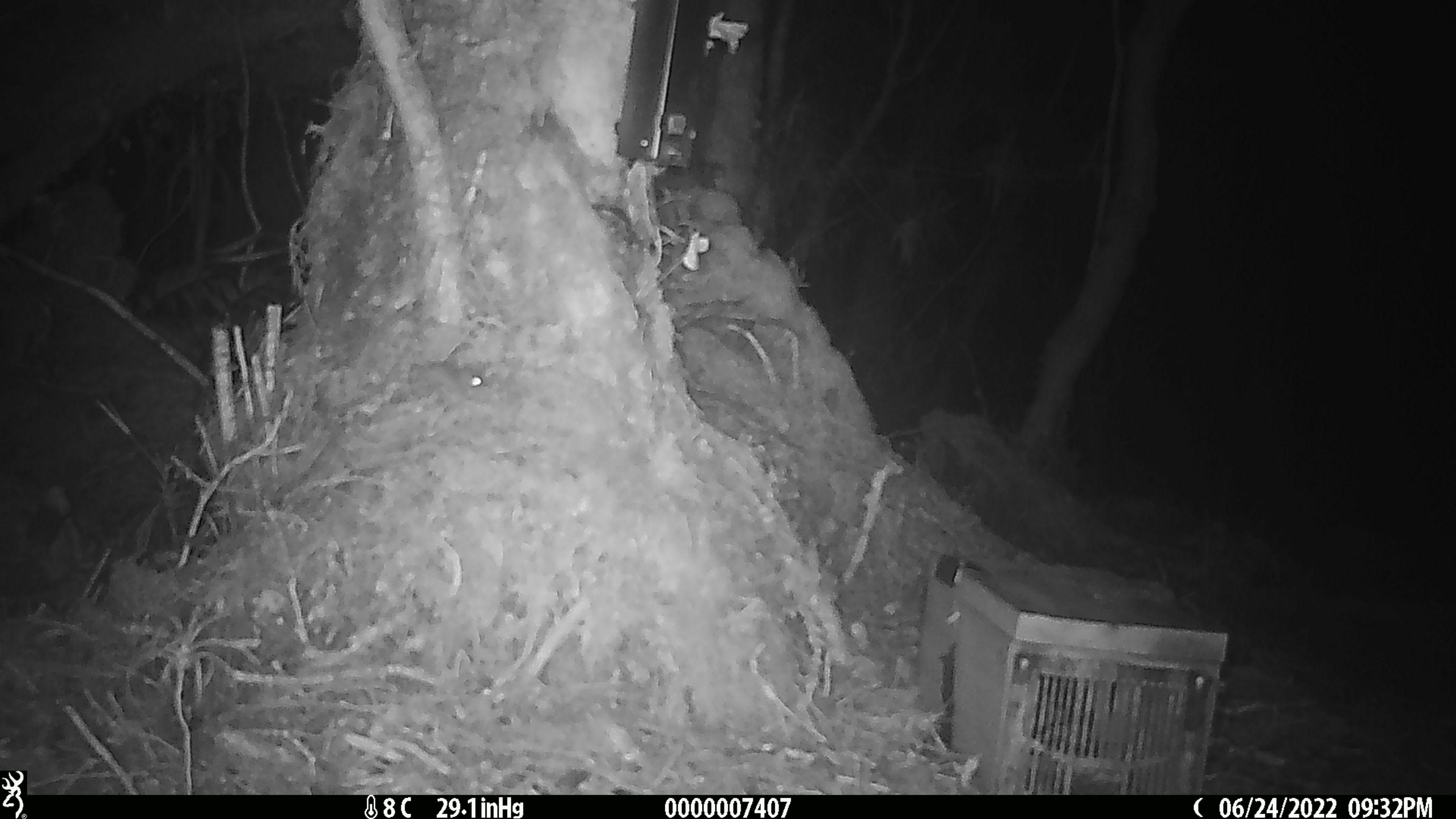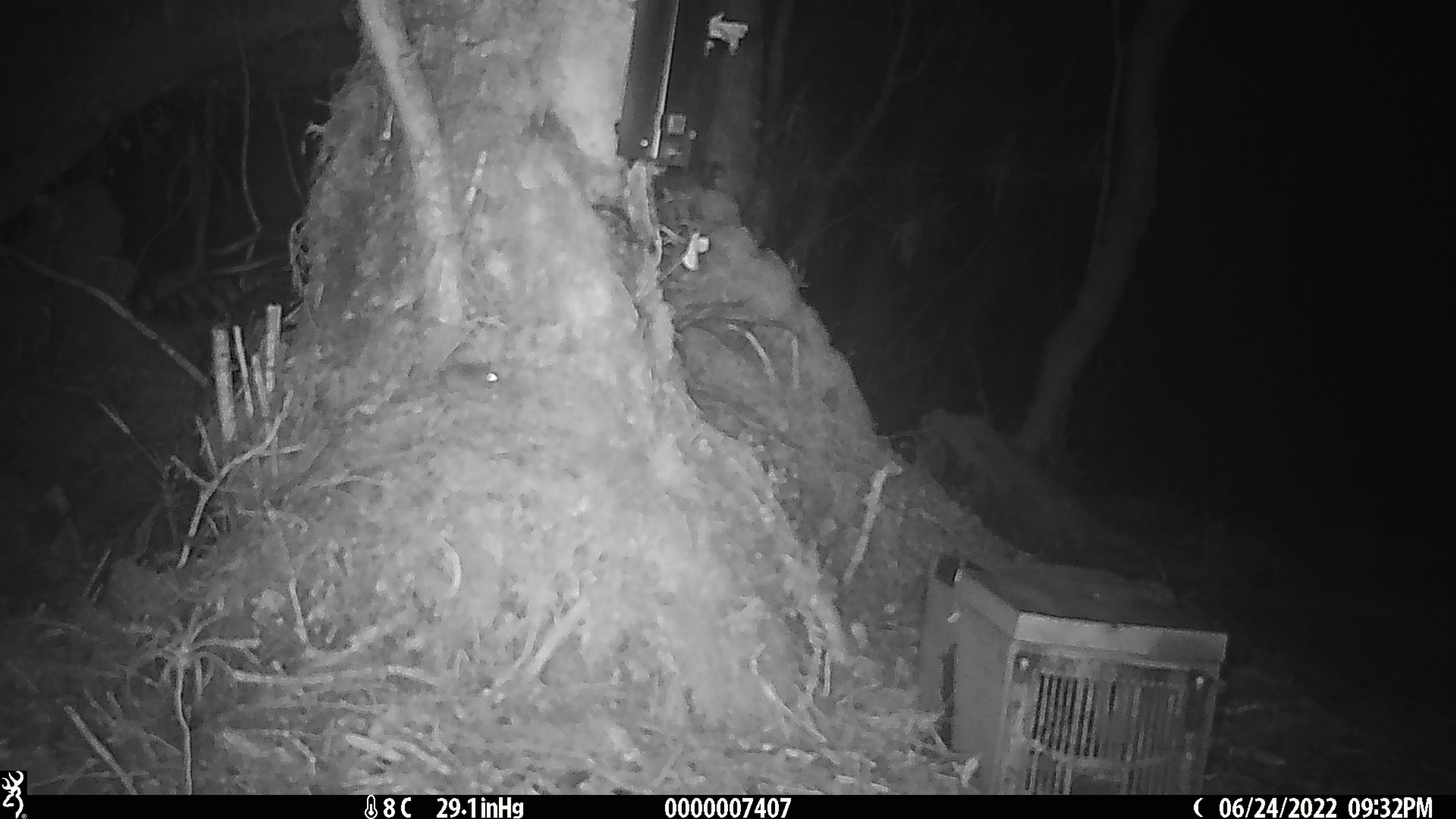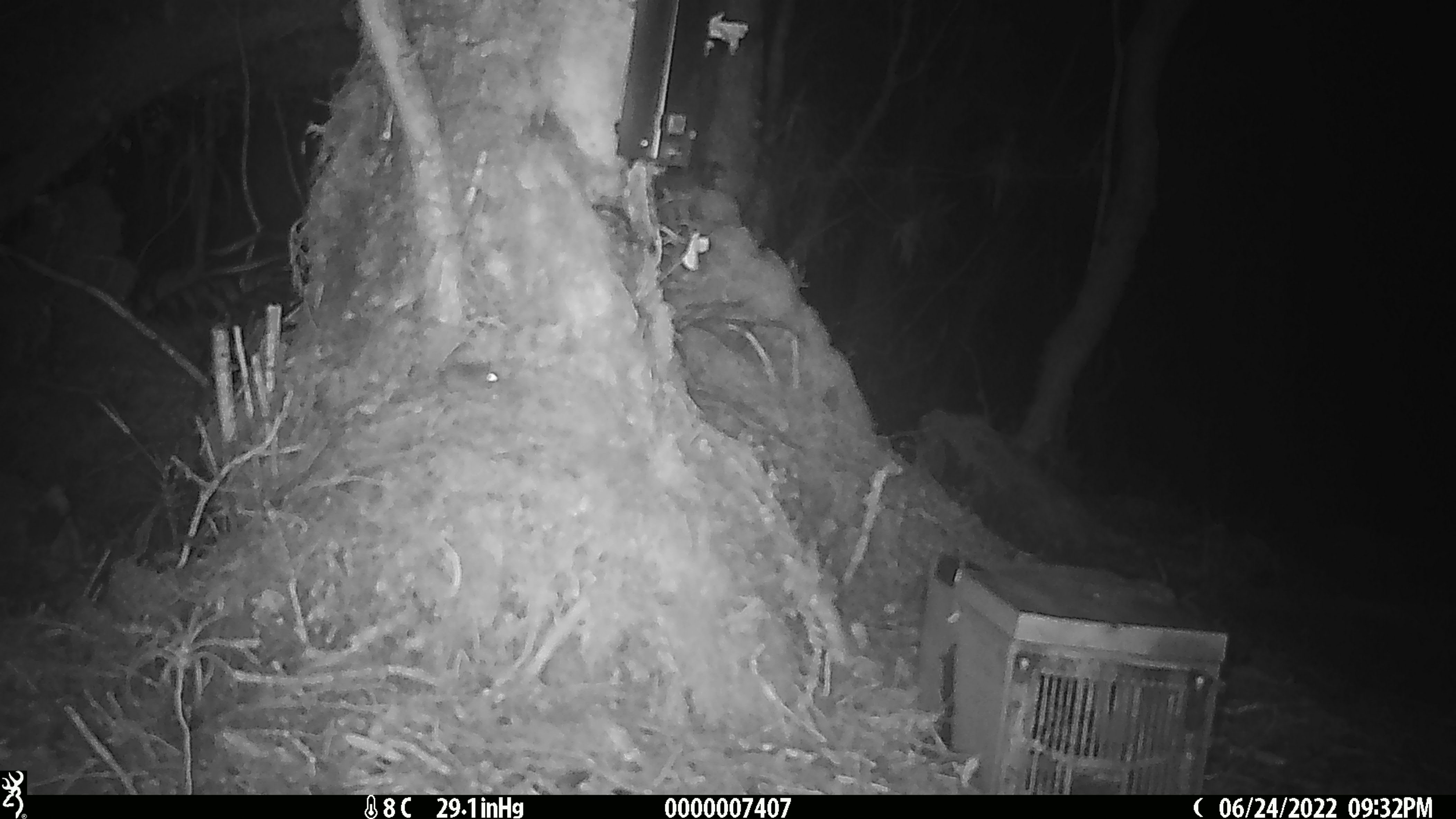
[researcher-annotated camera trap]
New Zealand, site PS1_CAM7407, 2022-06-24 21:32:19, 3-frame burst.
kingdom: Animalia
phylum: Chordata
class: Mammalia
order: Rodentia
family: Muridae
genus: Mus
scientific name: Mus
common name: mouse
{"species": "mouse (Mus)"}